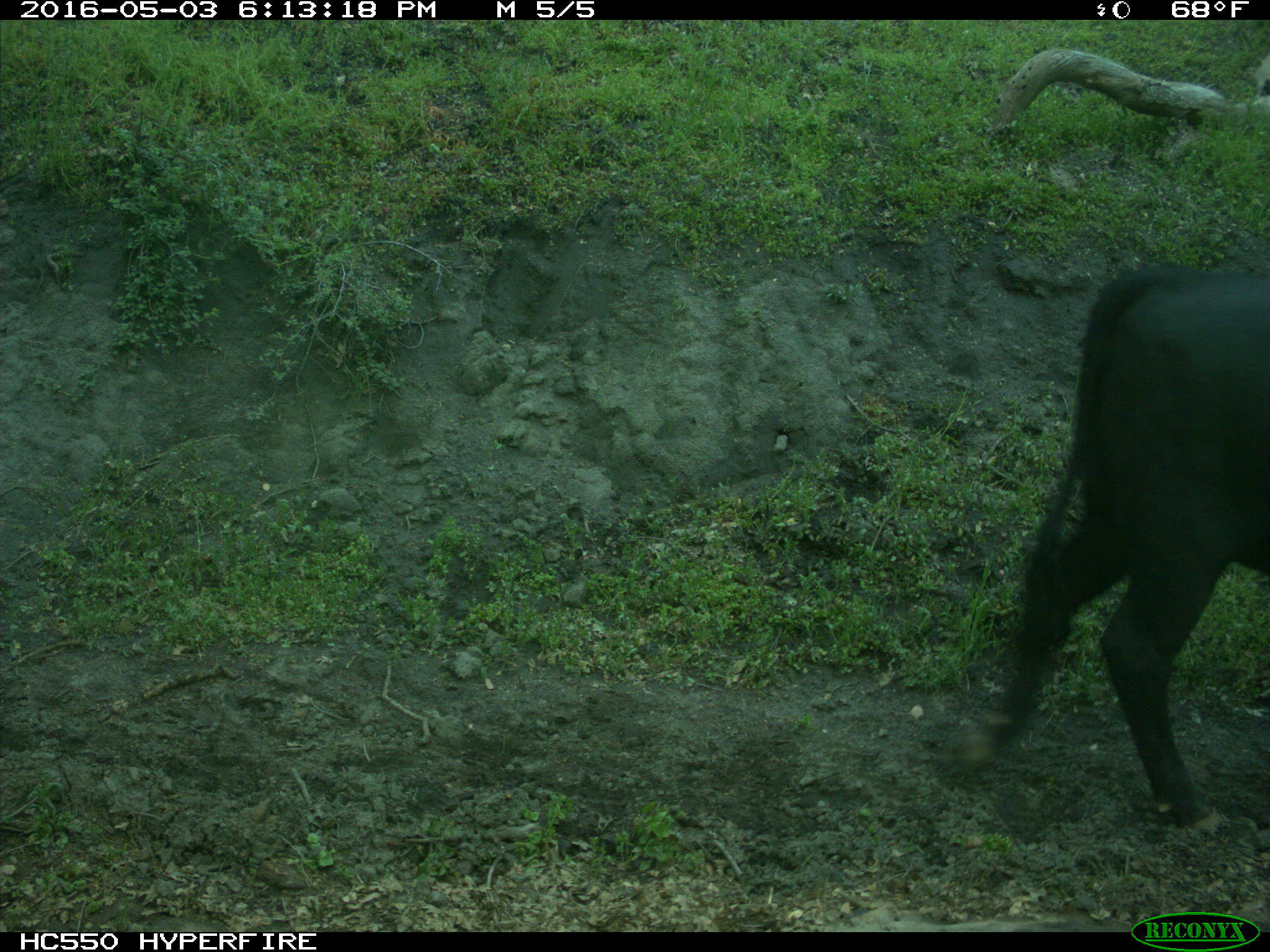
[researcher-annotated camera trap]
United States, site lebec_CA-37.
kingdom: Animalia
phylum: Chordata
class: Mammalia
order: Artiodactyla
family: Bovidae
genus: Bos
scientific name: Bos taurus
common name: domestic cow